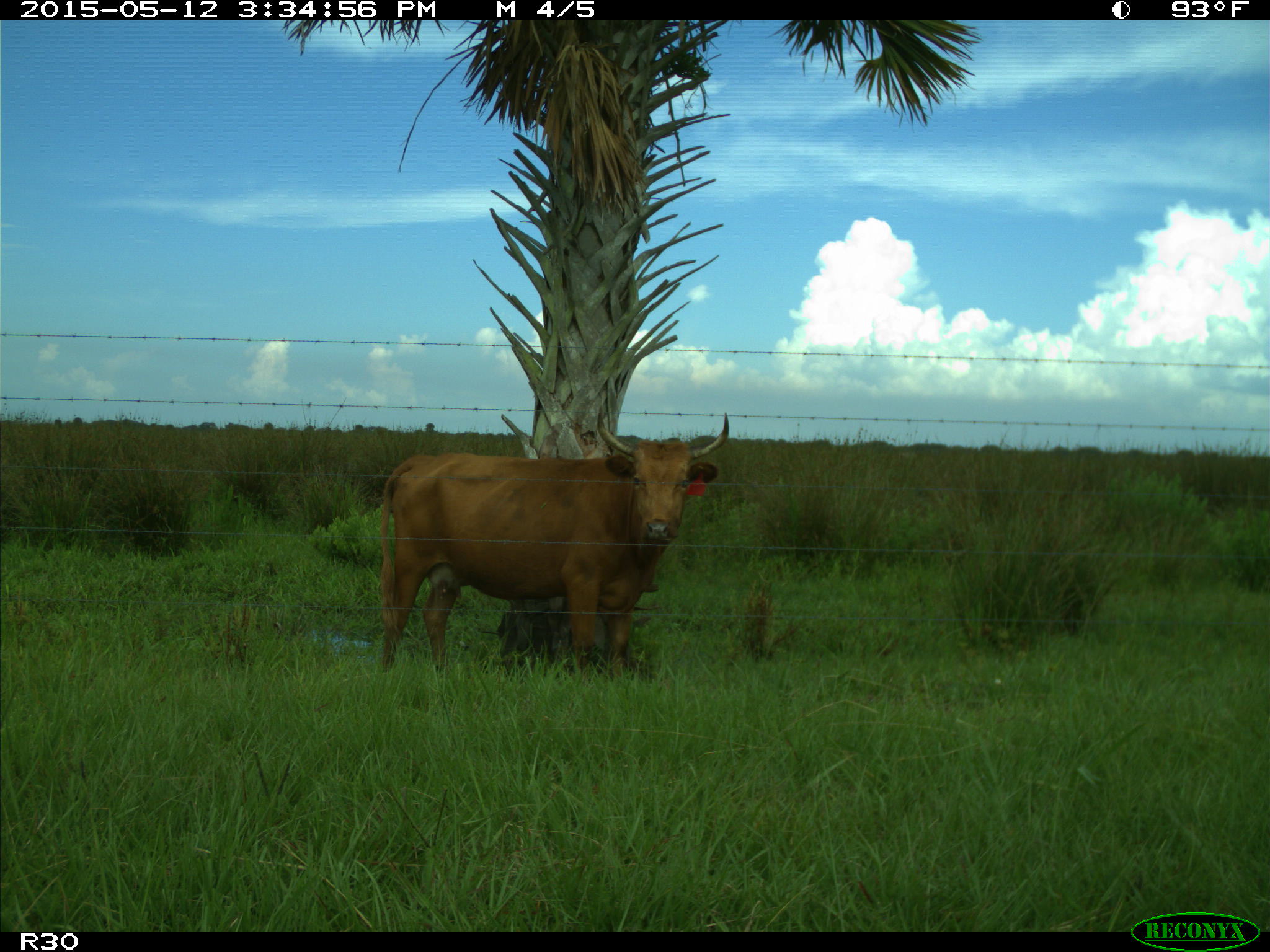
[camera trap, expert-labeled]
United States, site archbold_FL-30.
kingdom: Animalia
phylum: Chordata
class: Mammalia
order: Artiodactyla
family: Bovidae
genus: Bos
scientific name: Bos taurus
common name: domestic cow